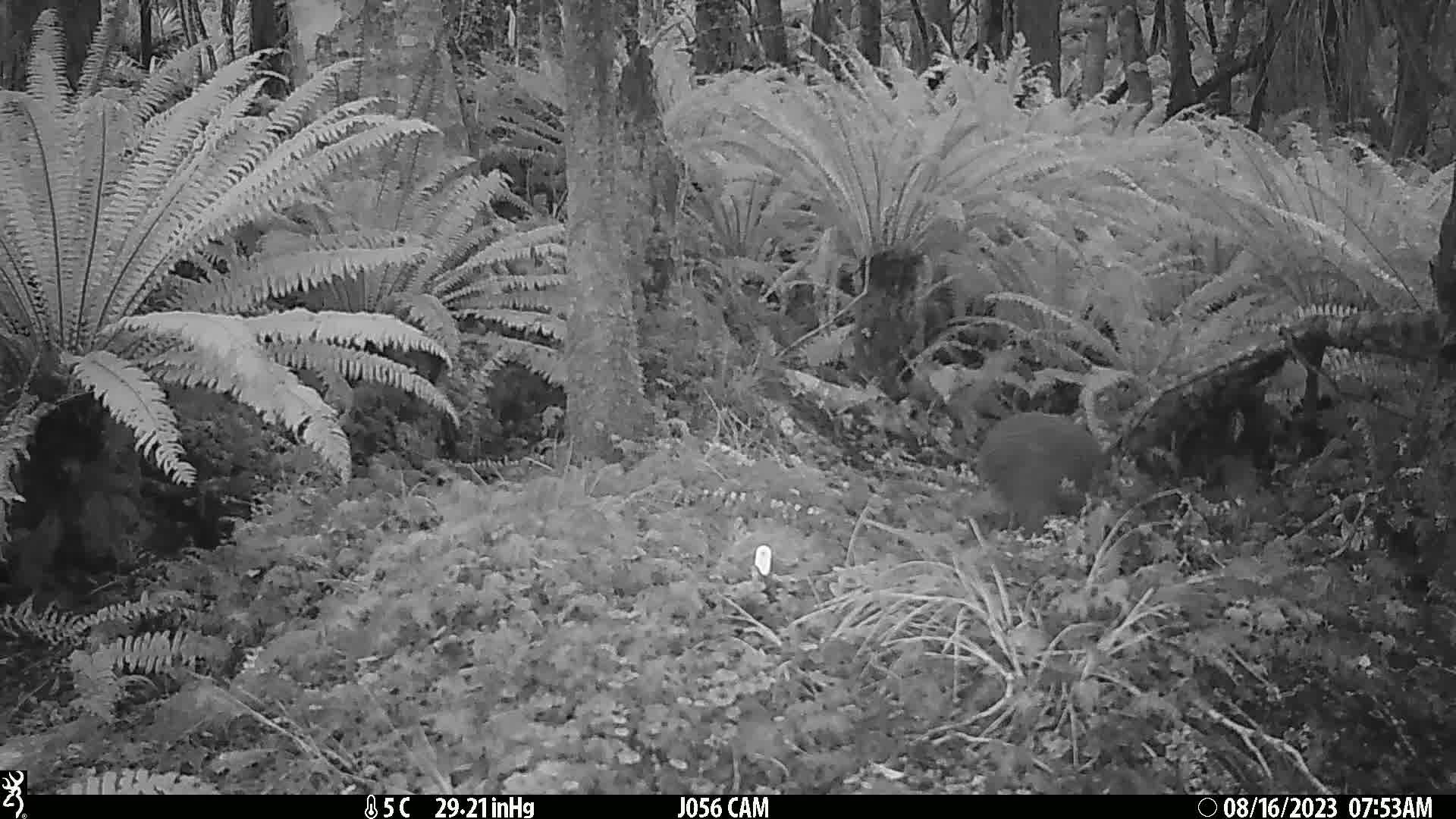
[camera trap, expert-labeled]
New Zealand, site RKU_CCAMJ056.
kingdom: Animalia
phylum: Chordata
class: Aves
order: Apterygiformes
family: Apterygidae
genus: Apteryx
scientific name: Apteryx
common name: kiwi